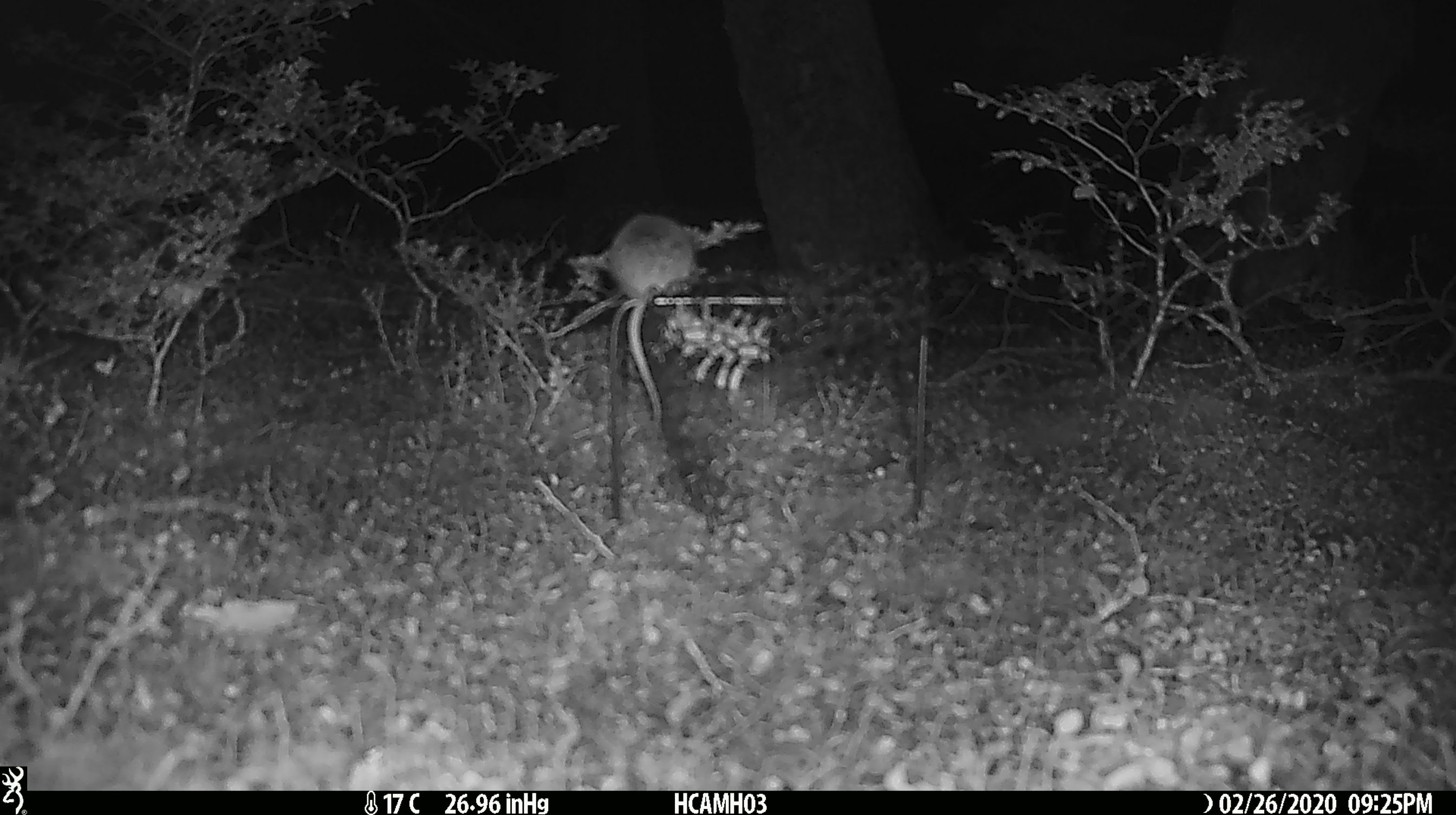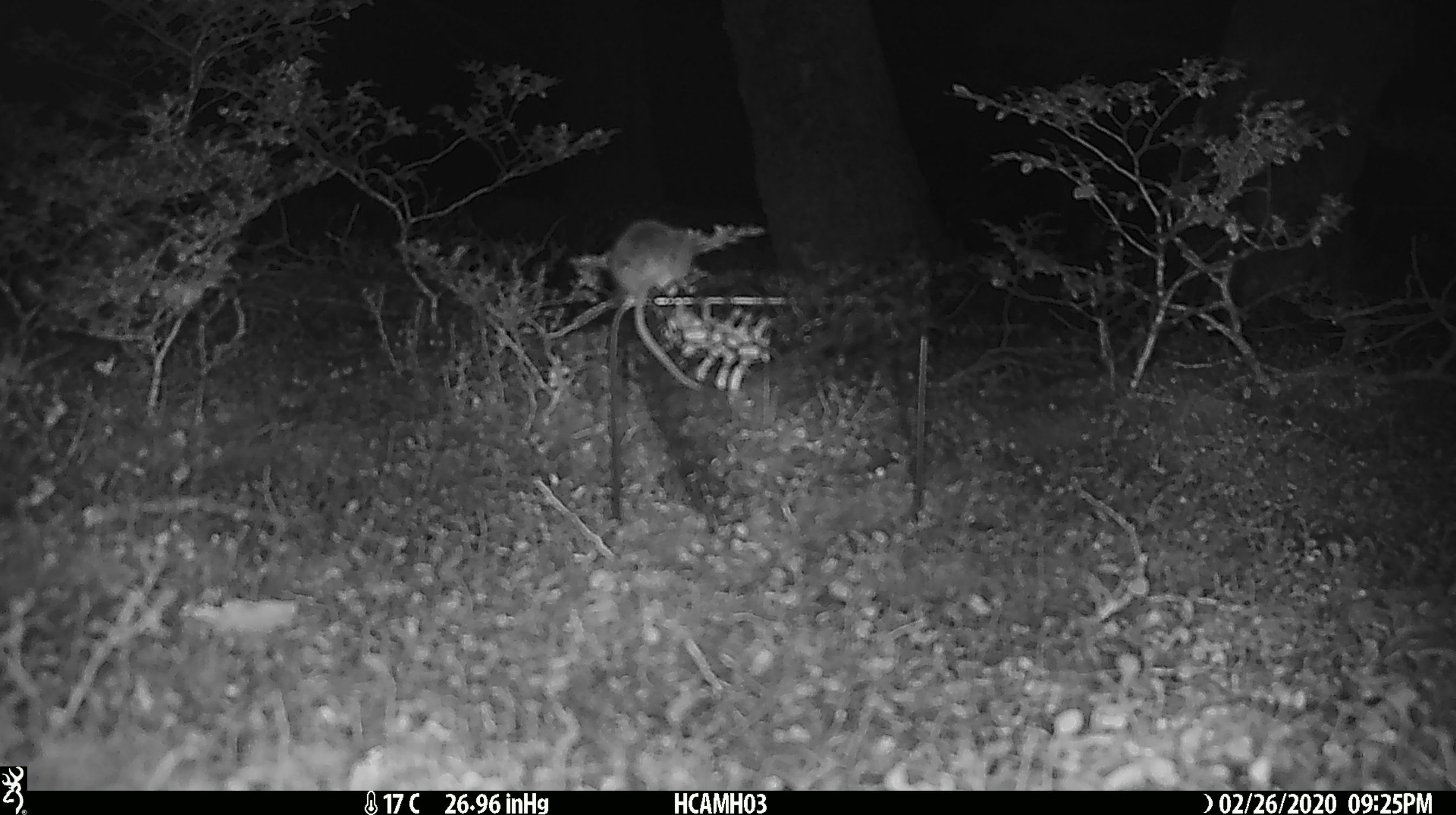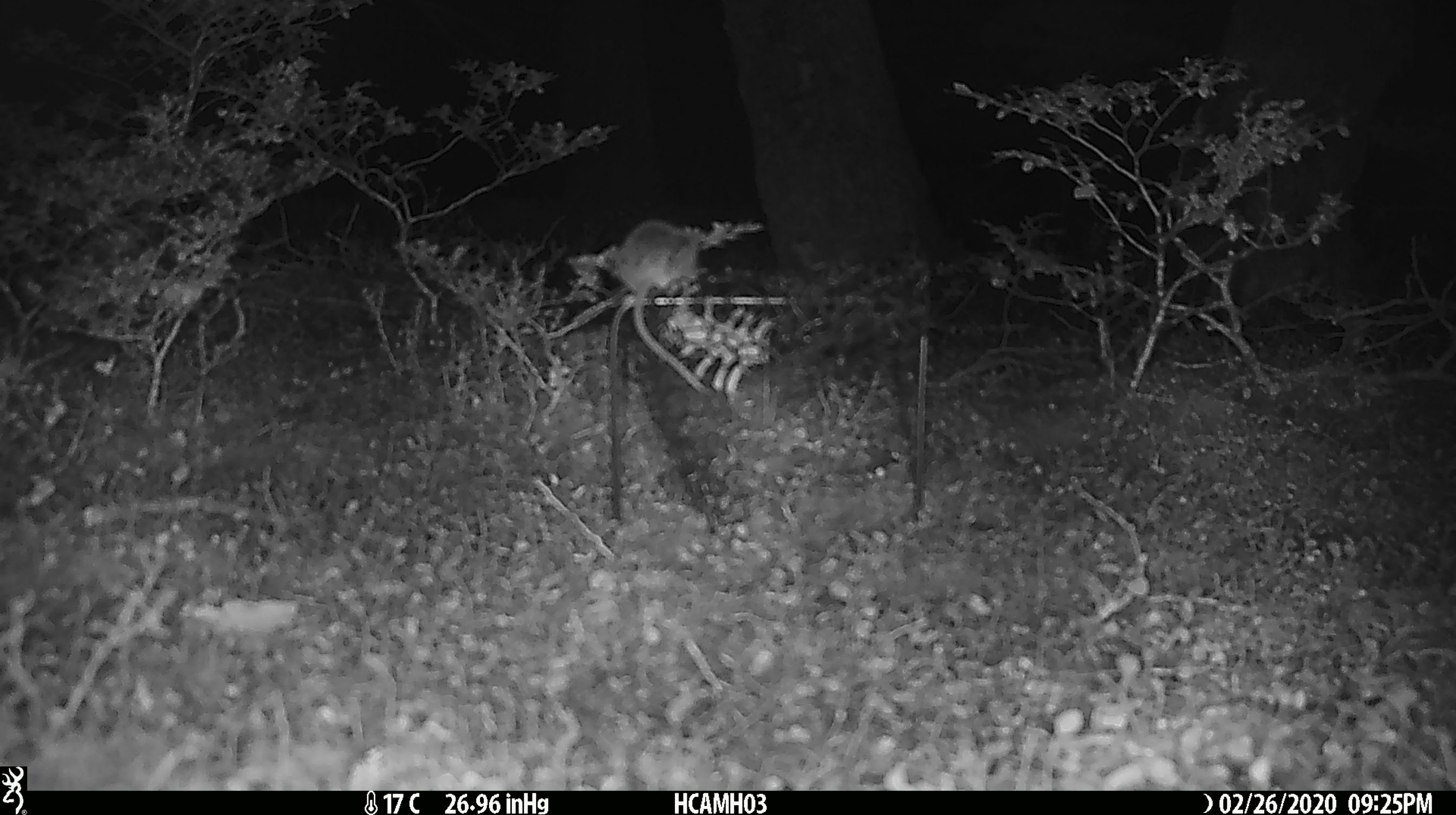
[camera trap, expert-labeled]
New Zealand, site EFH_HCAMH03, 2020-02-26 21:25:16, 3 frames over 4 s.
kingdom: Animalia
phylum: Chordata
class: Mammalia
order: Rodentia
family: Muridae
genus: Mus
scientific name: Mus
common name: mouse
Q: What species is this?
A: Mouse (Mus).